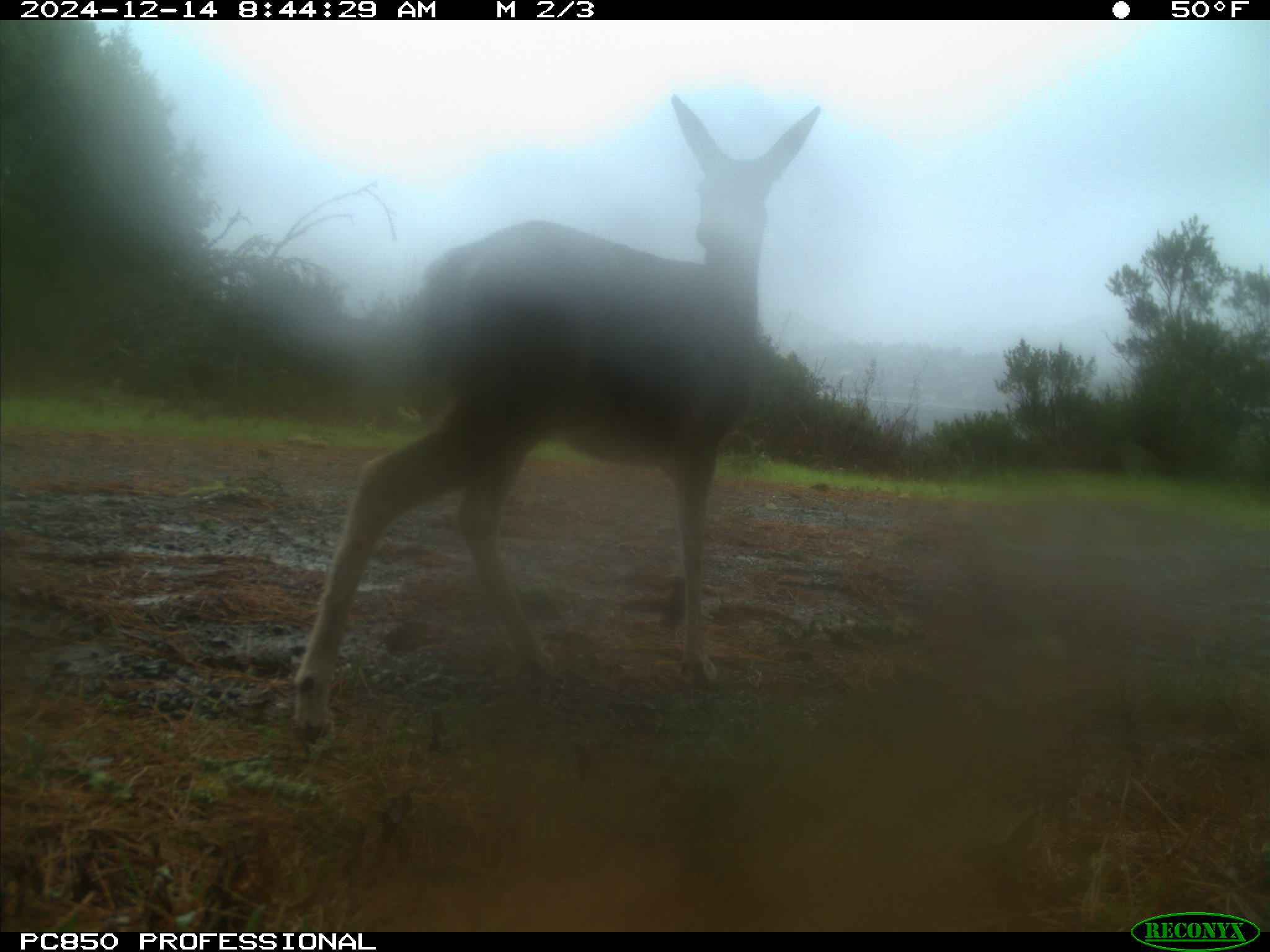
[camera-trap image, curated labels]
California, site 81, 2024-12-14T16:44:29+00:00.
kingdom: Animalia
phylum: Chordata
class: Mammalia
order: Artiodactyla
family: Cervidae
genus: Odocoileus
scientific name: Odocoileus hemionus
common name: mule deer